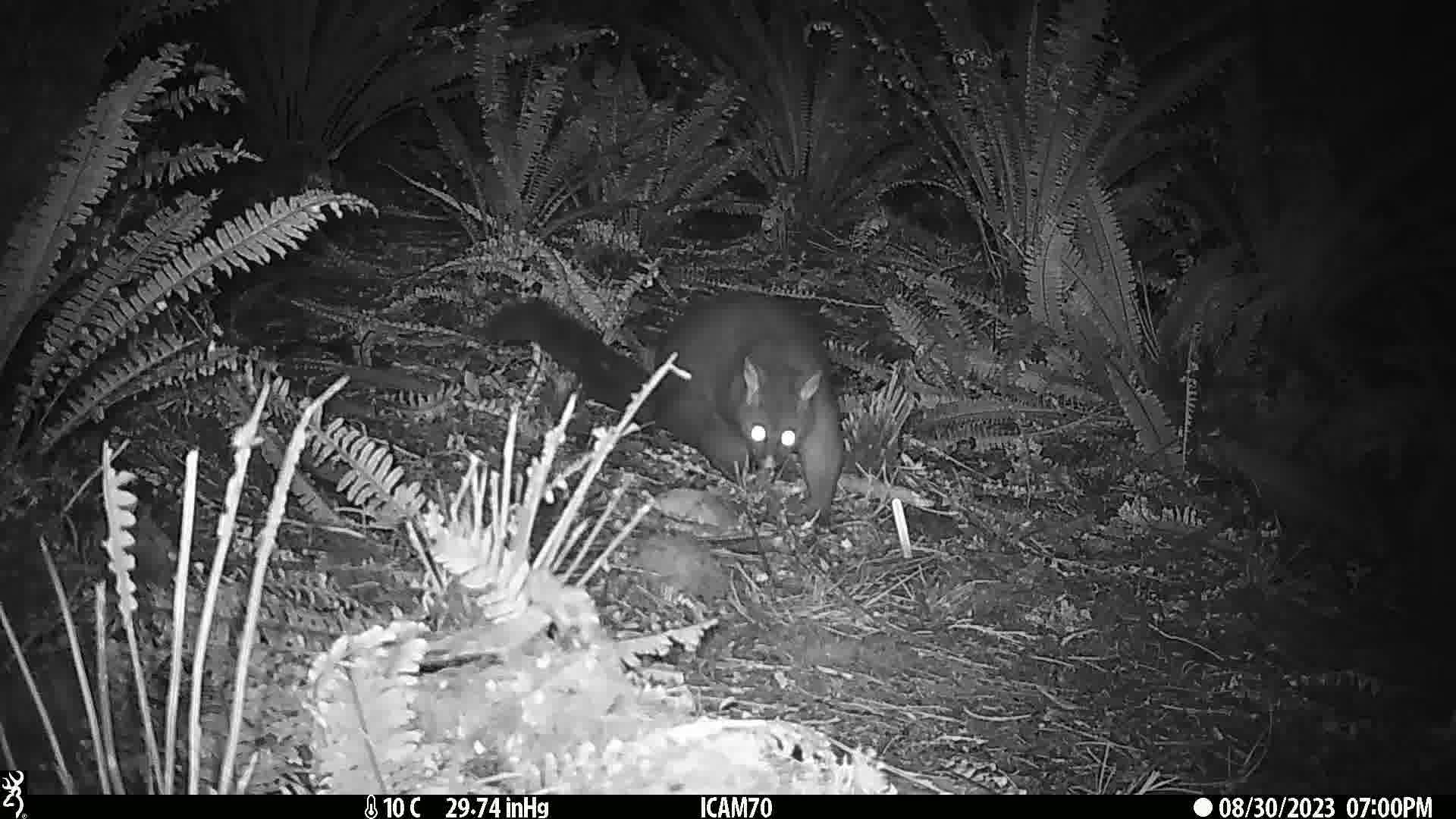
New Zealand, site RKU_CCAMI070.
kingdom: Animalia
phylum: Chordata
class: Mammalia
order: Diprotodontia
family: Phalangeridae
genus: Trichosurus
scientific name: Trichosurus vulpecula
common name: common brushtail possum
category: possum